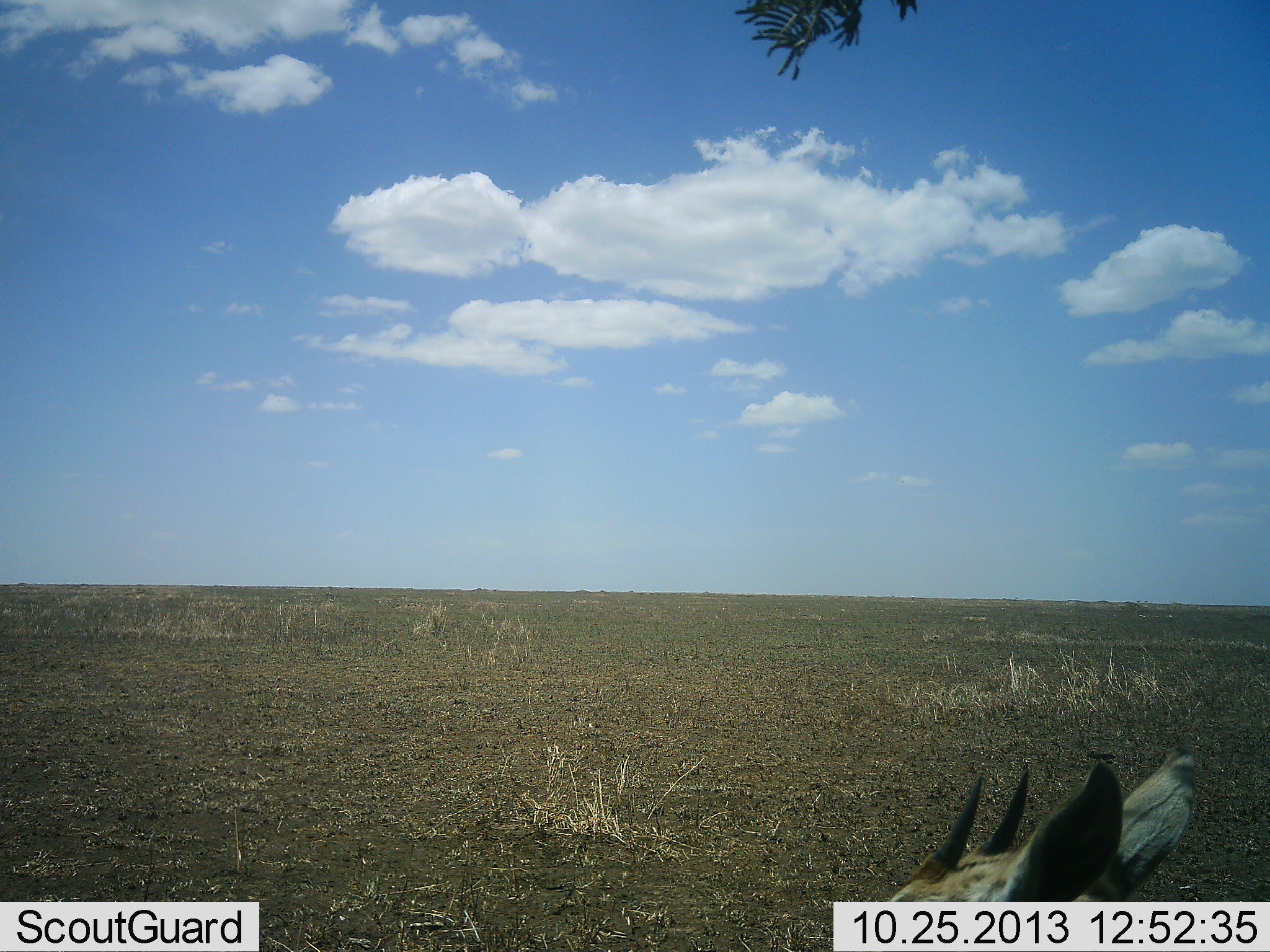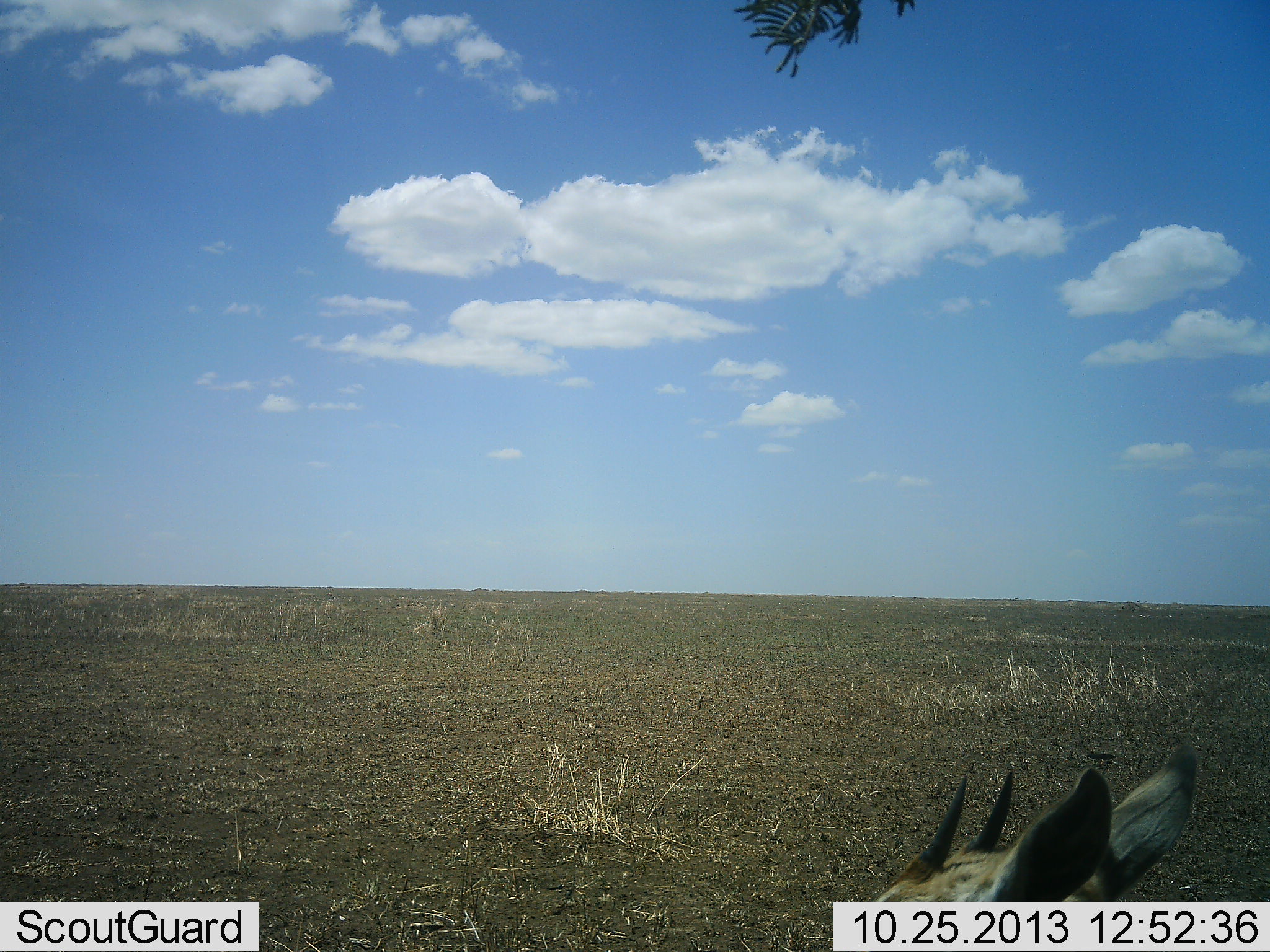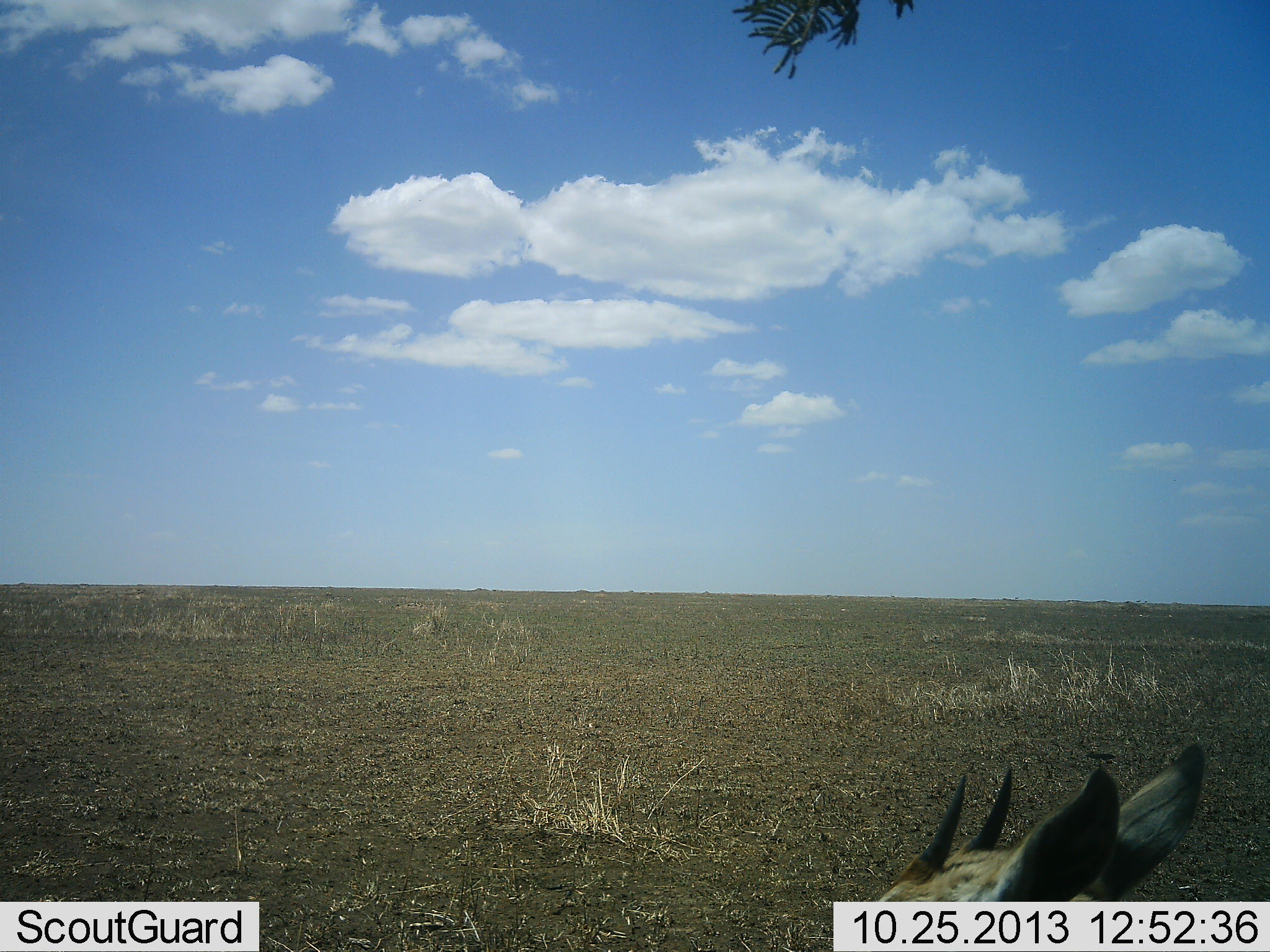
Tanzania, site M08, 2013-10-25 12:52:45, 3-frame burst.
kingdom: Animalia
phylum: Chordata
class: Mammalia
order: Artiodactyla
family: Bovidae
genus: Eudorcas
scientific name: Eudorcas thomsonii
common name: thomson's gazelle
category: gazellethomsons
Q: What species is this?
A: Gazellethomsons (thomson's gazelle) (Eudorcas thomsonii).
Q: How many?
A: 1.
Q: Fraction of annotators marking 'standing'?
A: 70%.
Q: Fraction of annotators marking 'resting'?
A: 30%.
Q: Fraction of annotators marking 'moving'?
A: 0%.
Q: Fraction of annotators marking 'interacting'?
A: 0%.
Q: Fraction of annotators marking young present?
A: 0%.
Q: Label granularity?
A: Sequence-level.